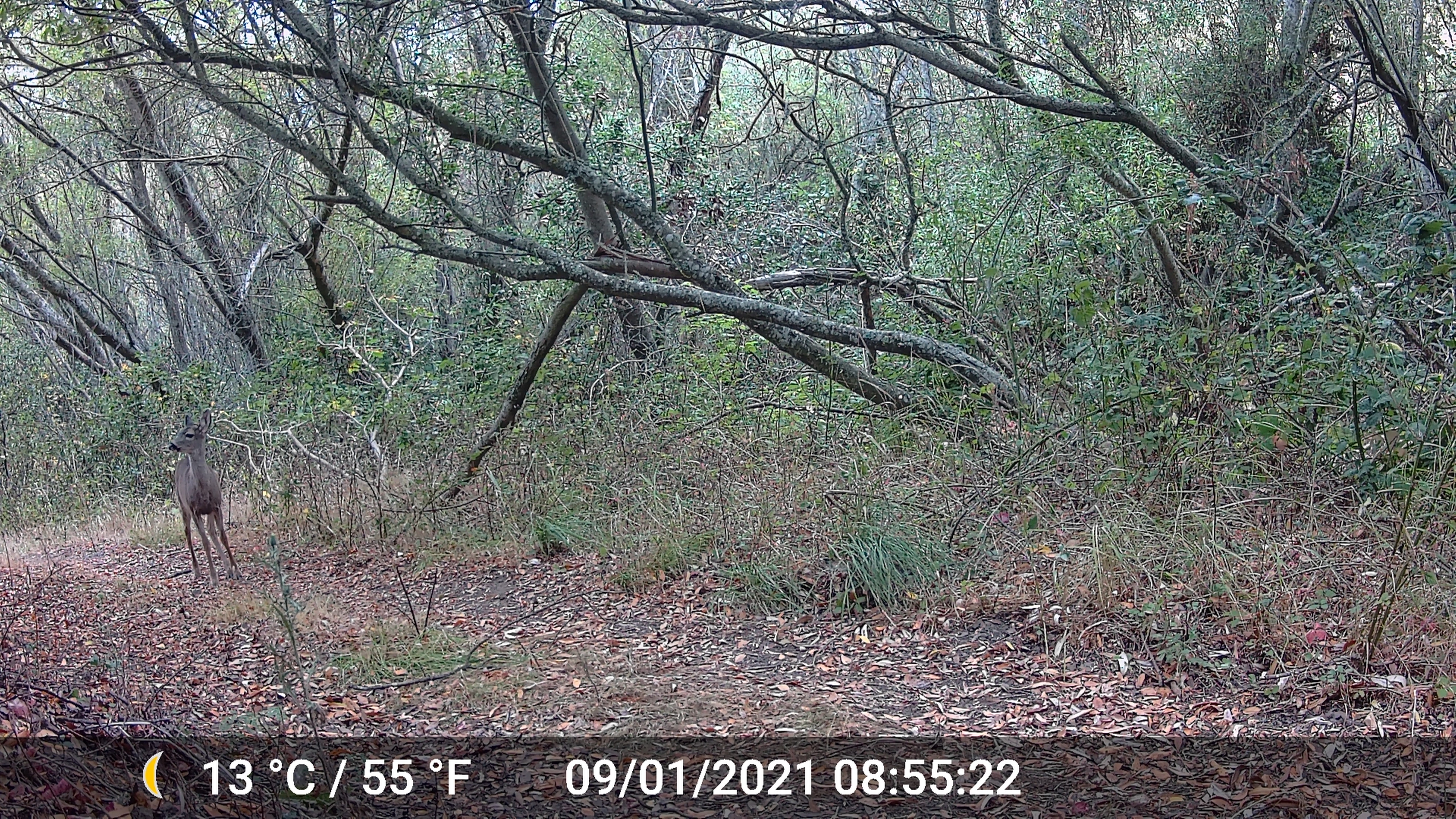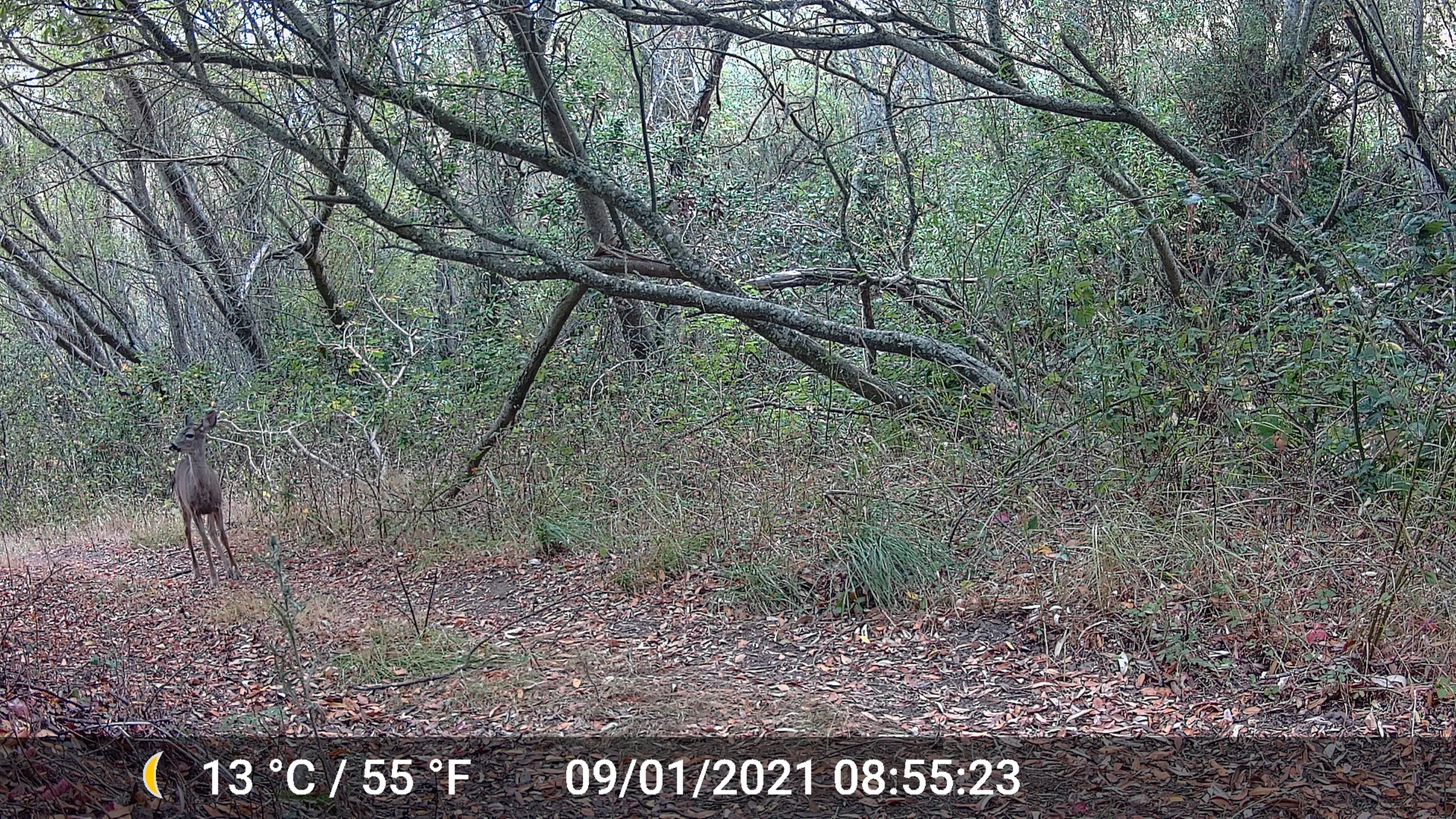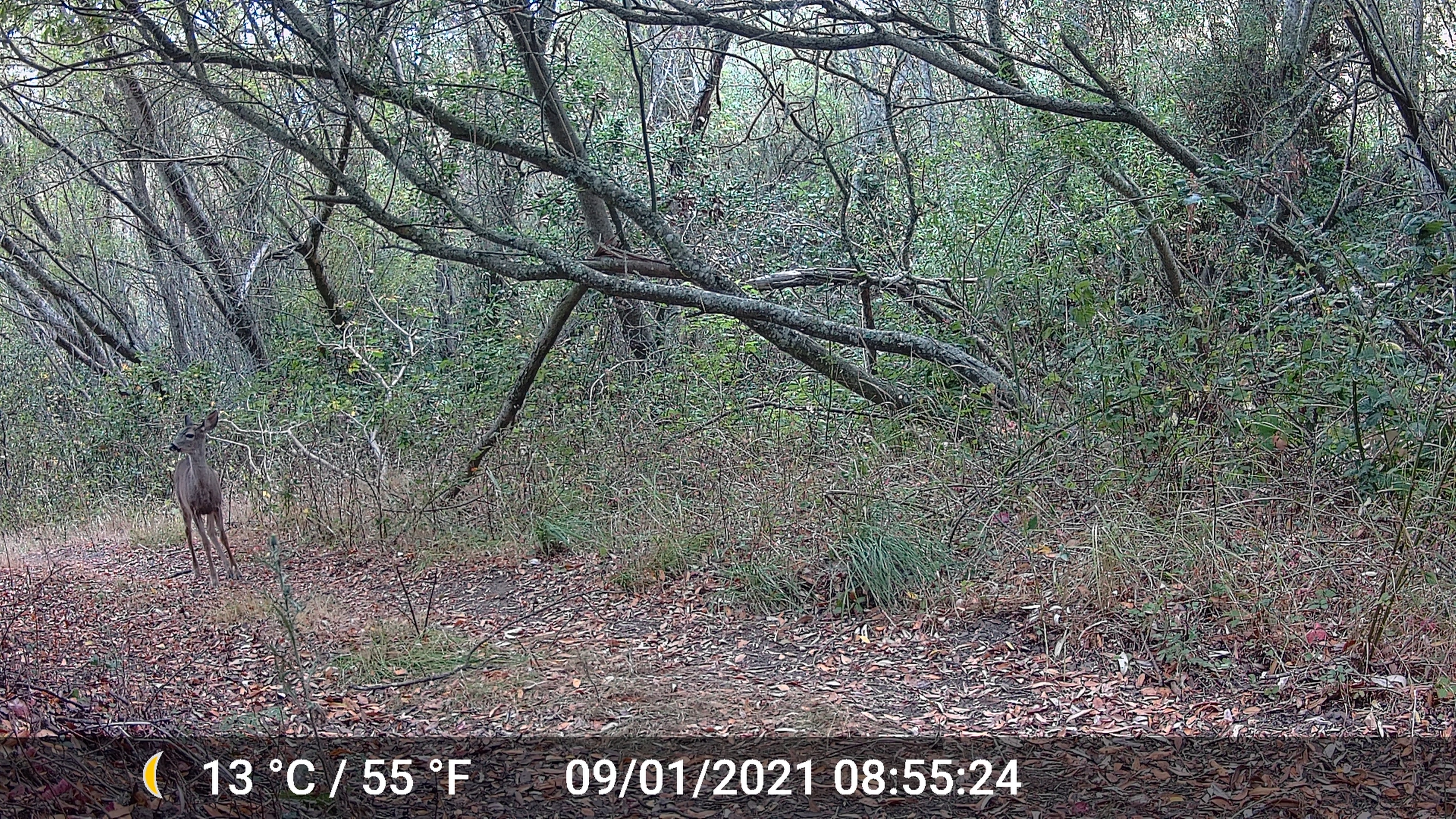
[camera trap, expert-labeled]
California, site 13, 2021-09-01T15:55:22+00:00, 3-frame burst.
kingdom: Animalia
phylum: Chordata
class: Mammalia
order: Artiodactyla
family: Cervidae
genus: Odocoileus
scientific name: Odocoileus hemionus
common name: mule deer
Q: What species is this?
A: Mule deer (Odocoileus hemionus).